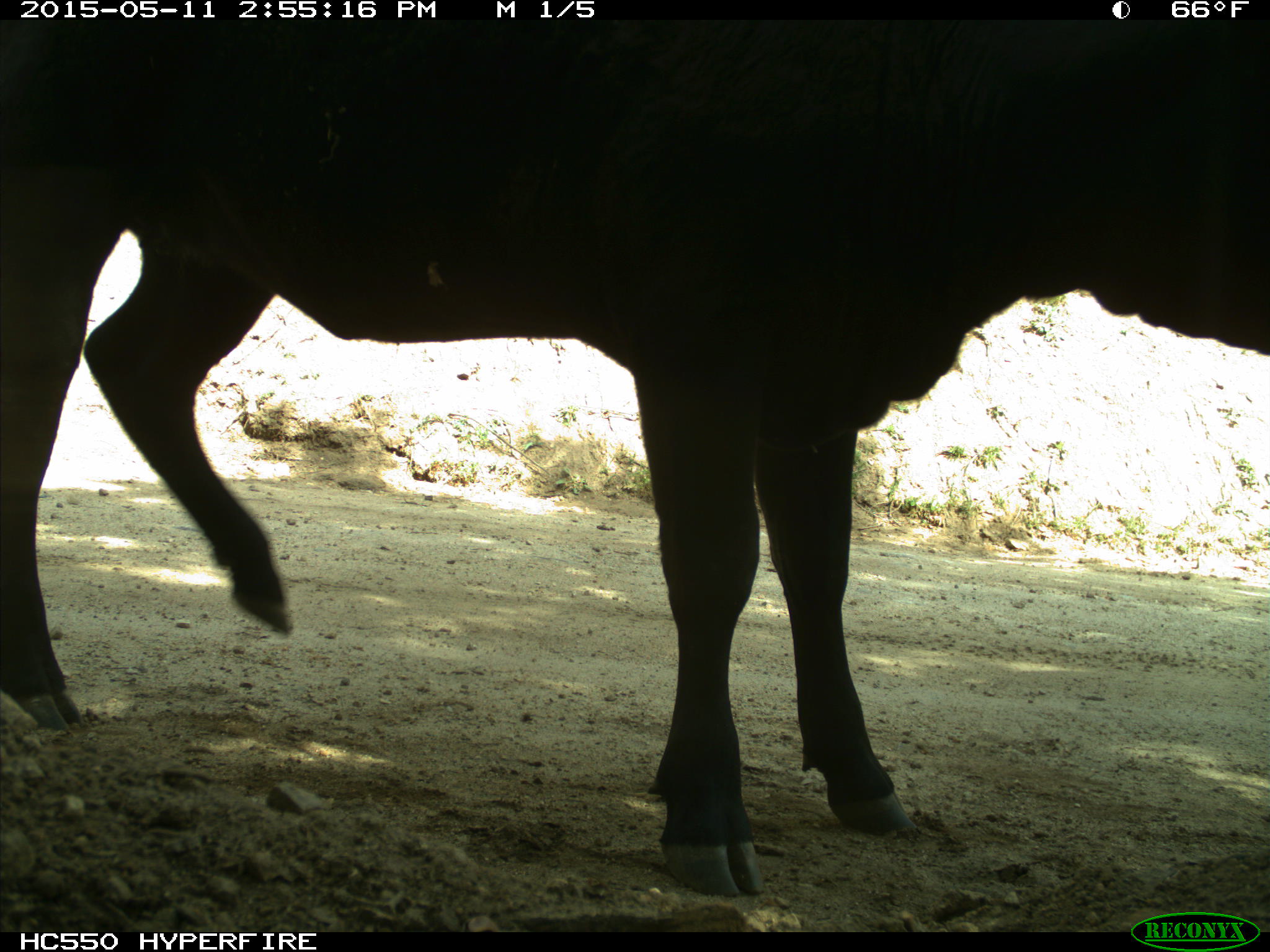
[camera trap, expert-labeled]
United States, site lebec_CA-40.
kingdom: Animalia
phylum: Chordata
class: Mammalia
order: Artiodactyla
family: Bovidae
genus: Bos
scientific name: Bos taurus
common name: domestic cow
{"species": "Bos taurus (domestic cow)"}